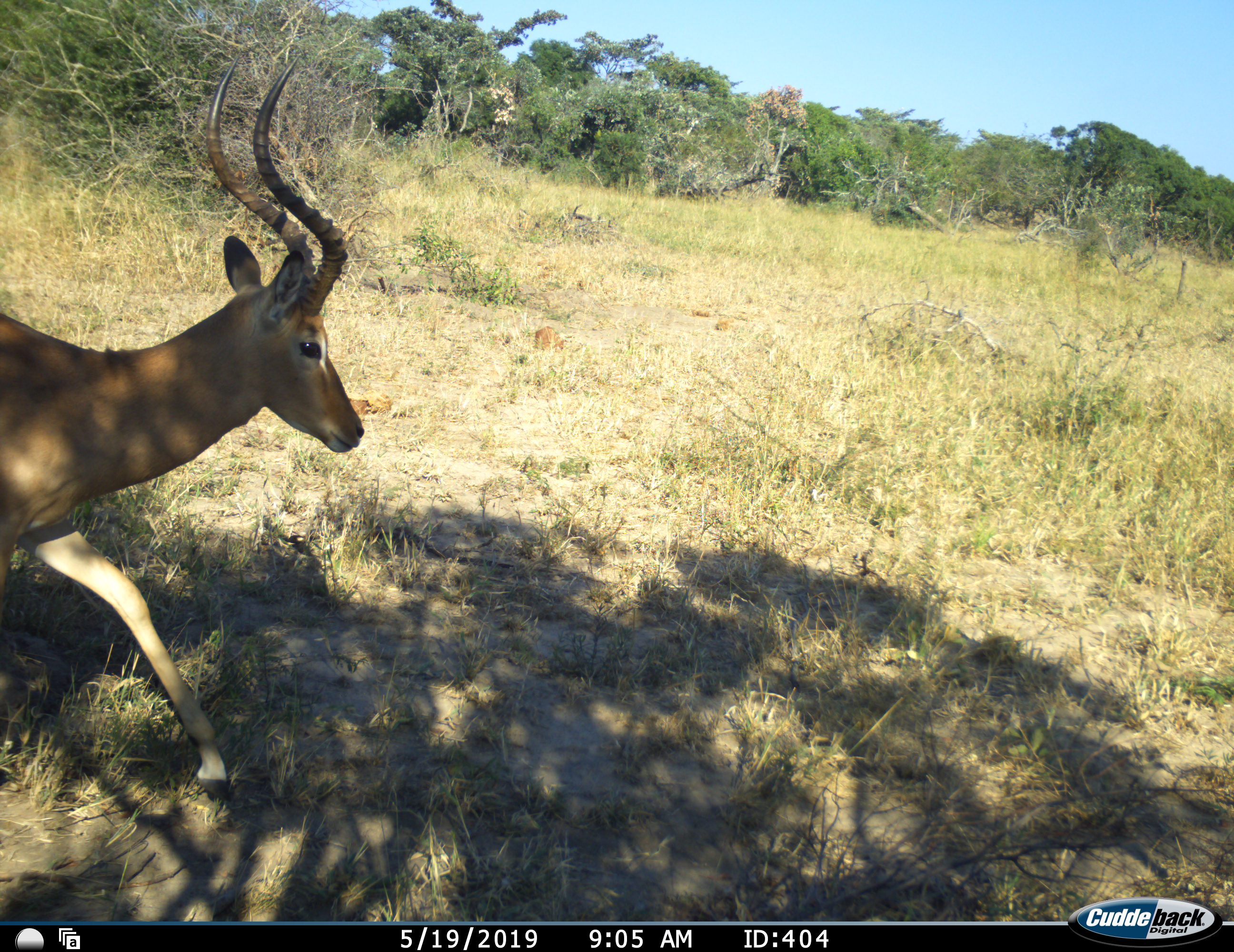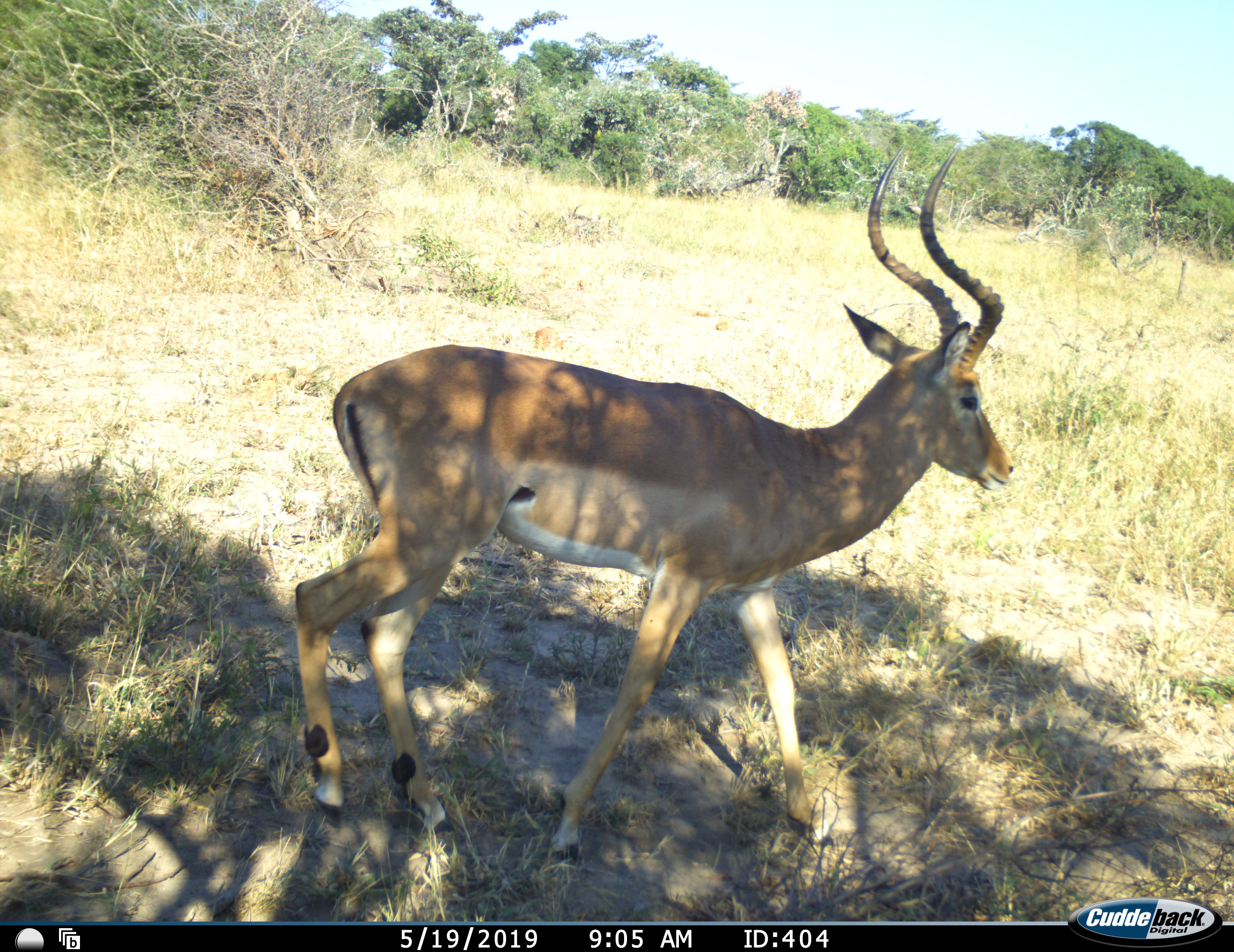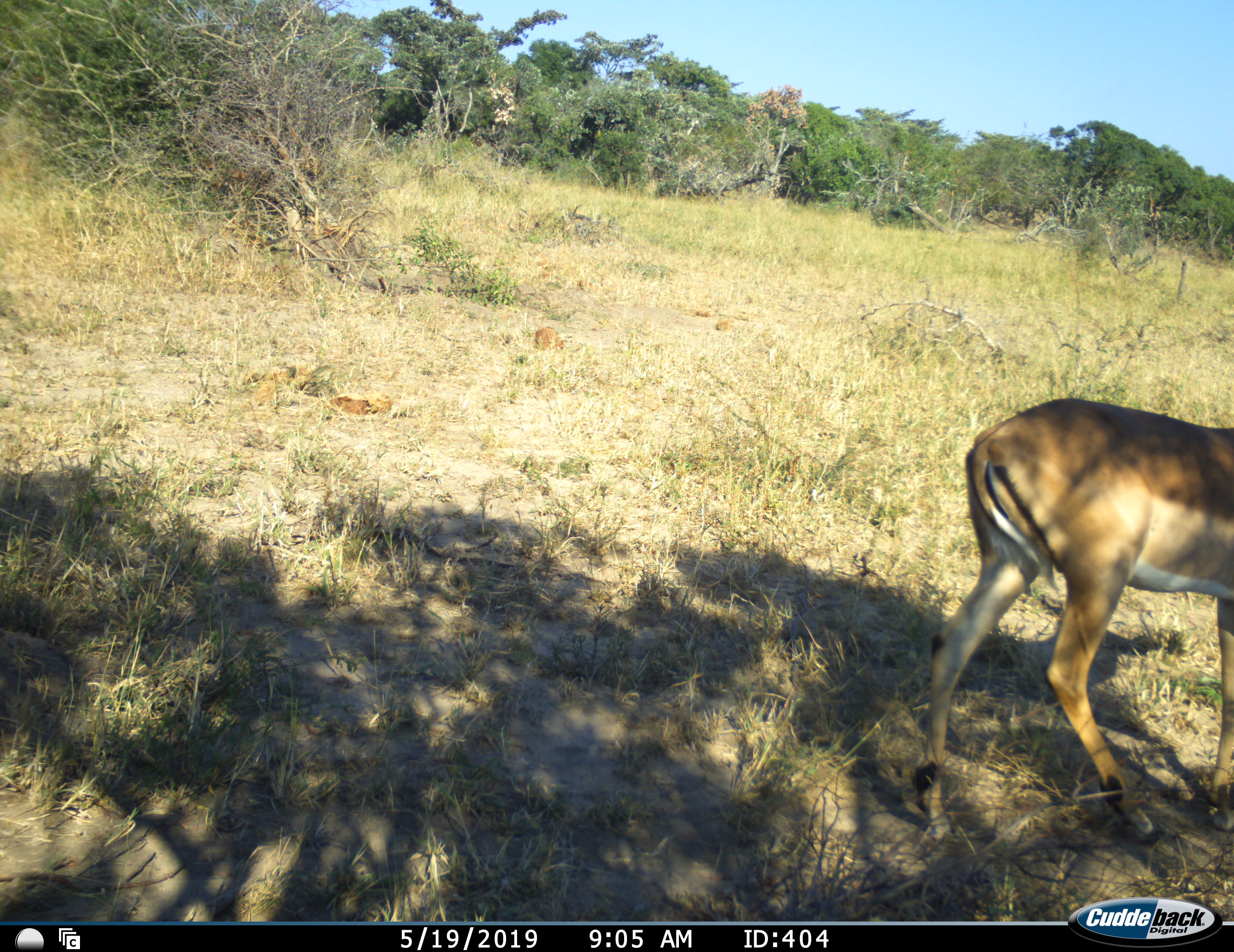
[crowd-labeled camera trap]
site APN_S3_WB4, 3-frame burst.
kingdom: Animalia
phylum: Chordata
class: Mammalia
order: Artiodactyla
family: Bovidae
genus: Aepyceros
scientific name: Aepyceros melampus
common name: impala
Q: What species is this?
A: Impala (Aepyceros melampus).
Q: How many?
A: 1.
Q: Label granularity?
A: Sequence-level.